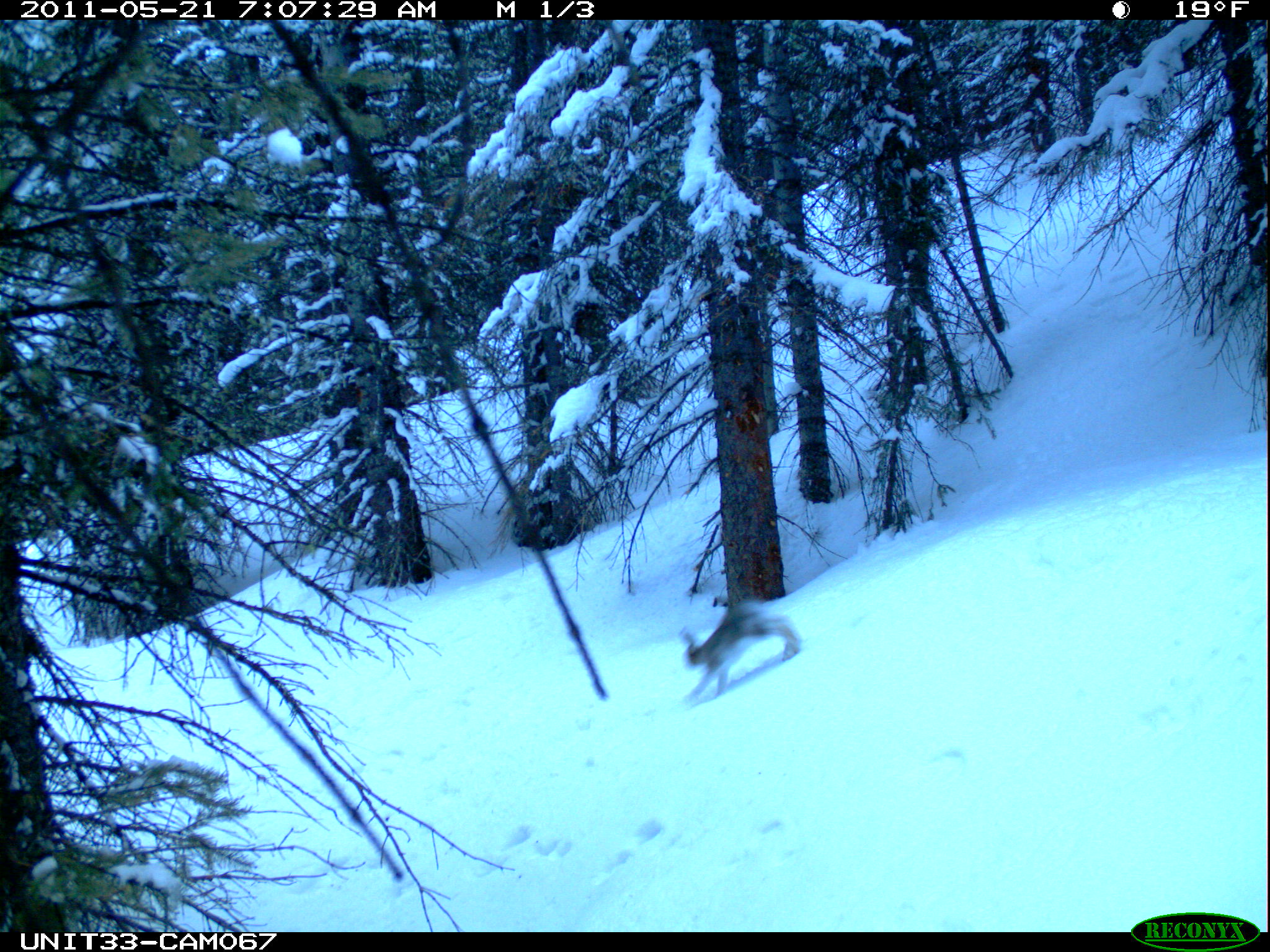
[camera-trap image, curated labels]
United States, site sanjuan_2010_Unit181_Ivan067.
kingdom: Animalia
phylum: Chordata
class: Mammalia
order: Lagomorpha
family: Leporidae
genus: Lepus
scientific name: Lepus americanus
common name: snowshoe hare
Lepus americanus (snowshoe hare).